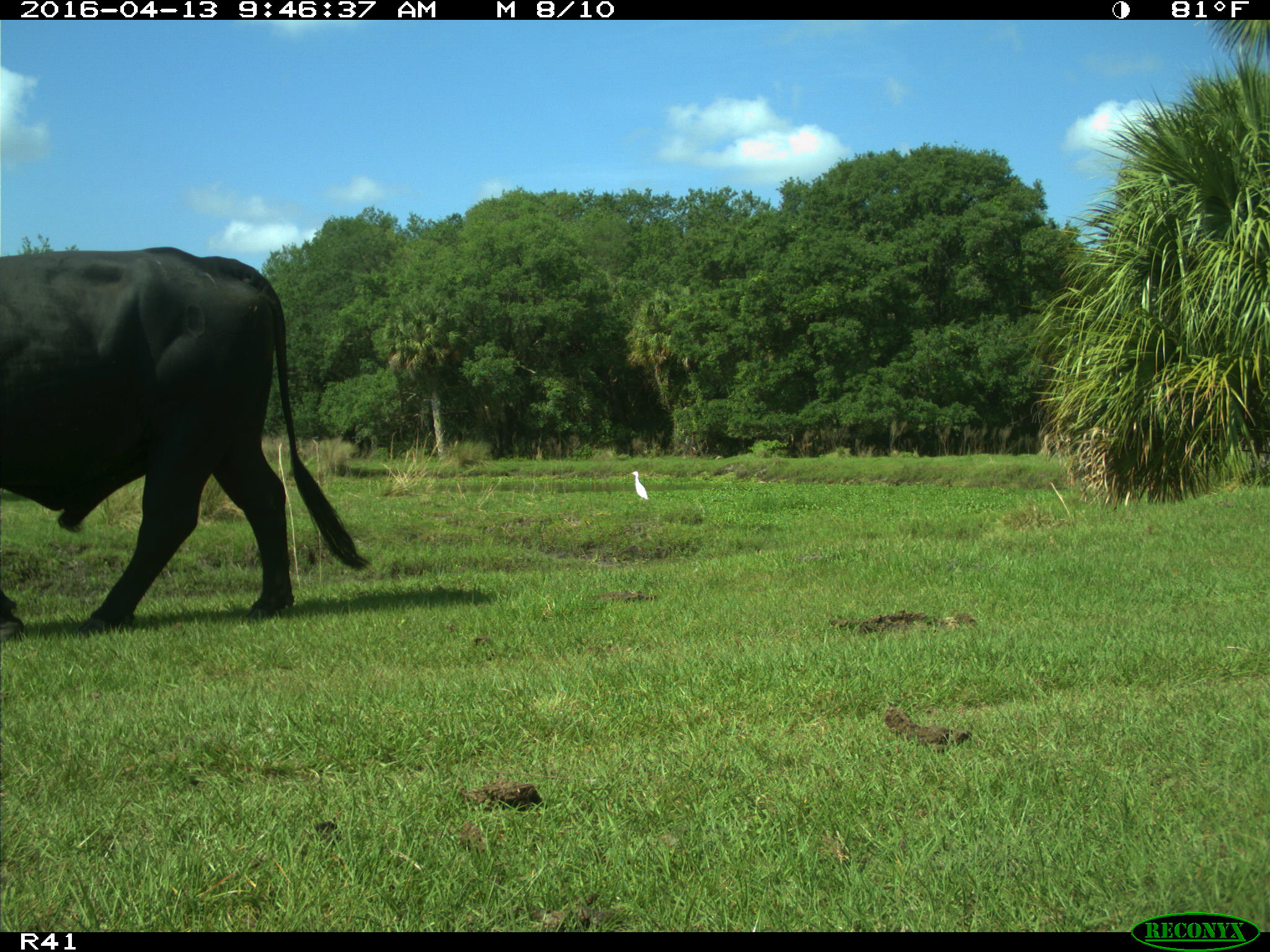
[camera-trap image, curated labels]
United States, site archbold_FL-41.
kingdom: Animalia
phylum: Chordata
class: Mammalia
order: Artiodactyla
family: Bovidae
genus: Bos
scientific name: Bos taurus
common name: domestic cow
Bos taurus (domestic cow).